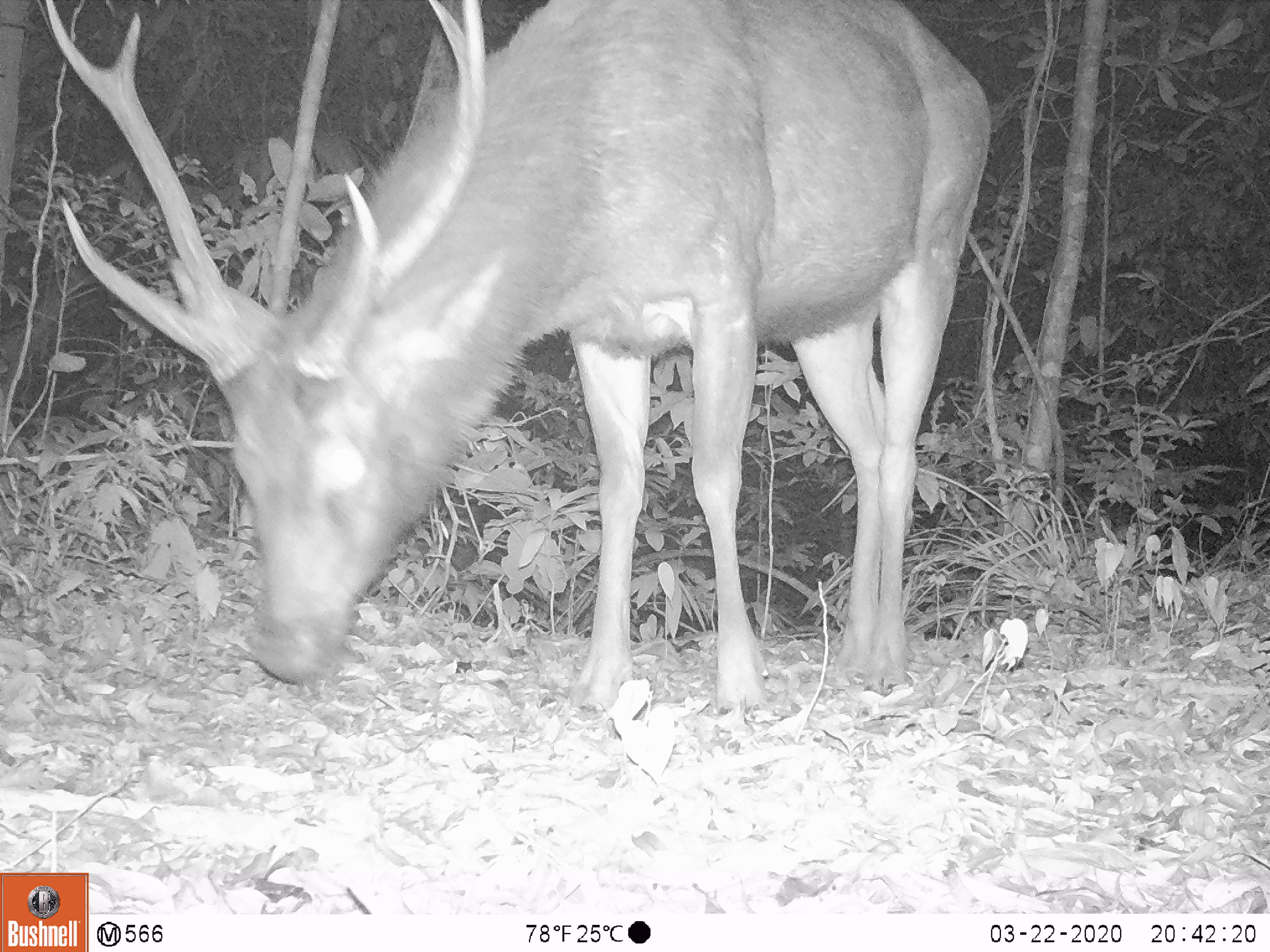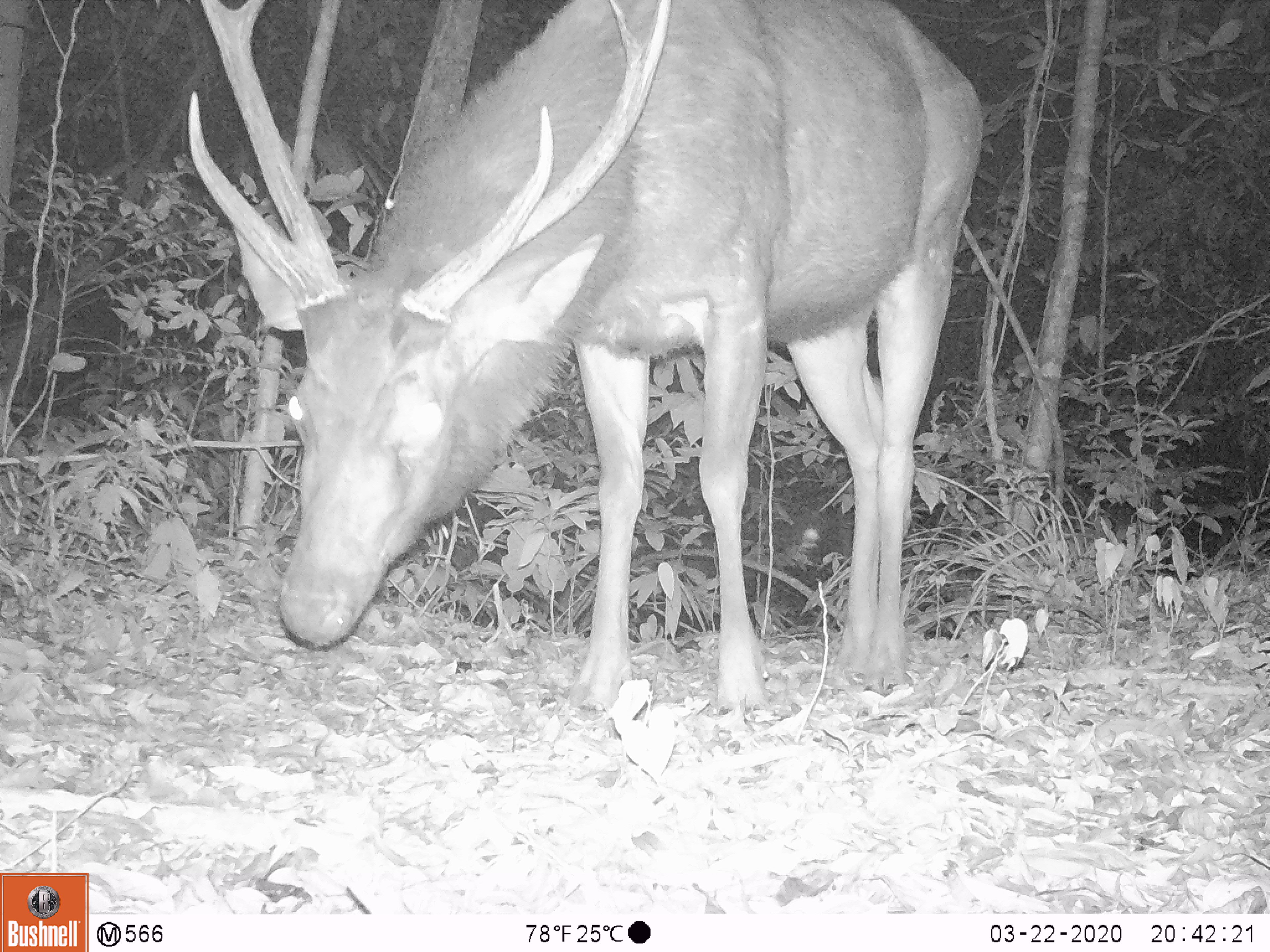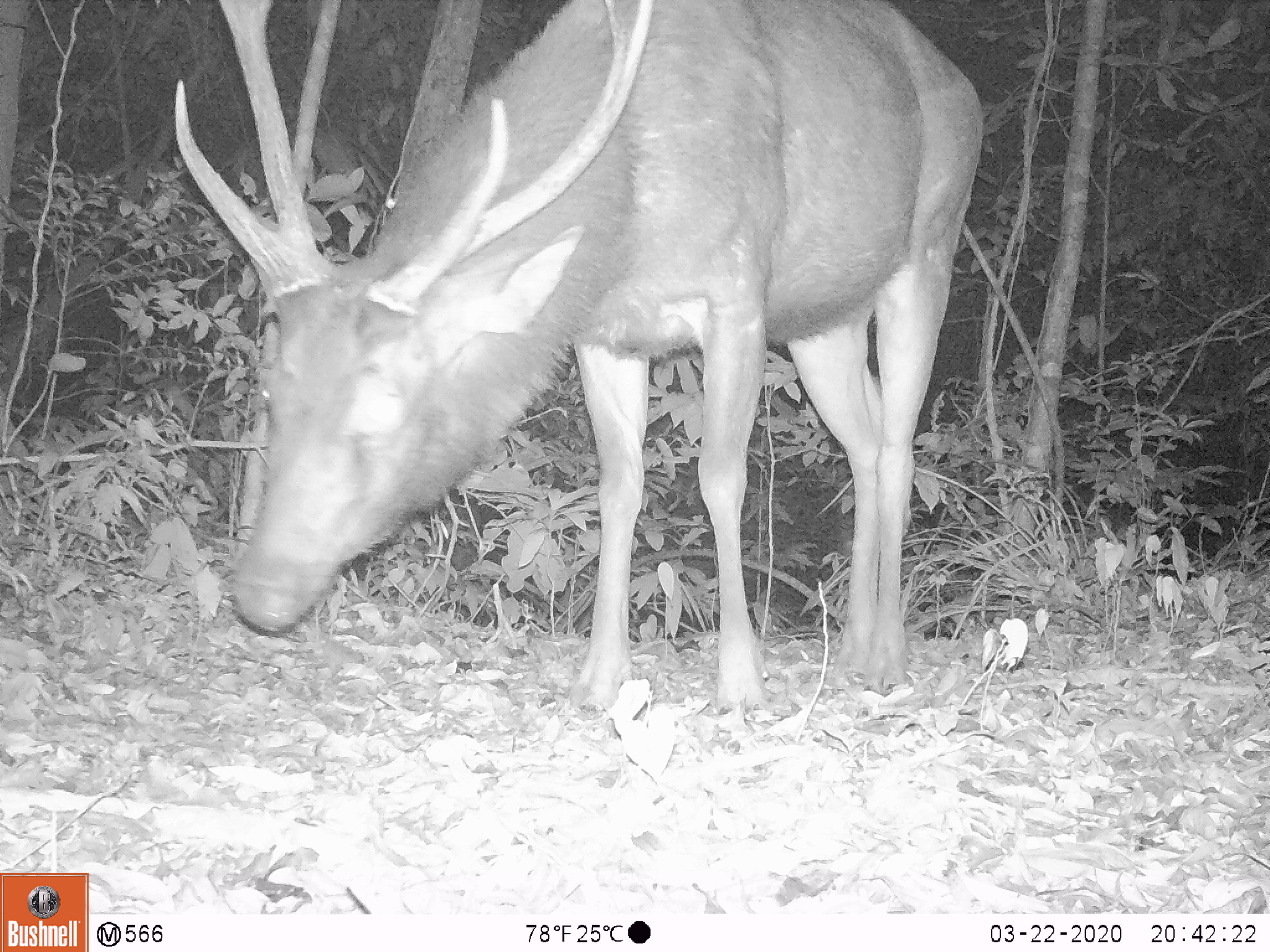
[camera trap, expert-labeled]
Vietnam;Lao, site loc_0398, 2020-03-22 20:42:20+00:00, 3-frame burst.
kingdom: Animalia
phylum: Chordata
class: Mammalia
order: Artiodactyla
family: Cervidae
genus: Rusa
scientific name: Rusa unicolor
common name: sambar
Sambar (Rusa unicolor). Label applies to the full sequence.